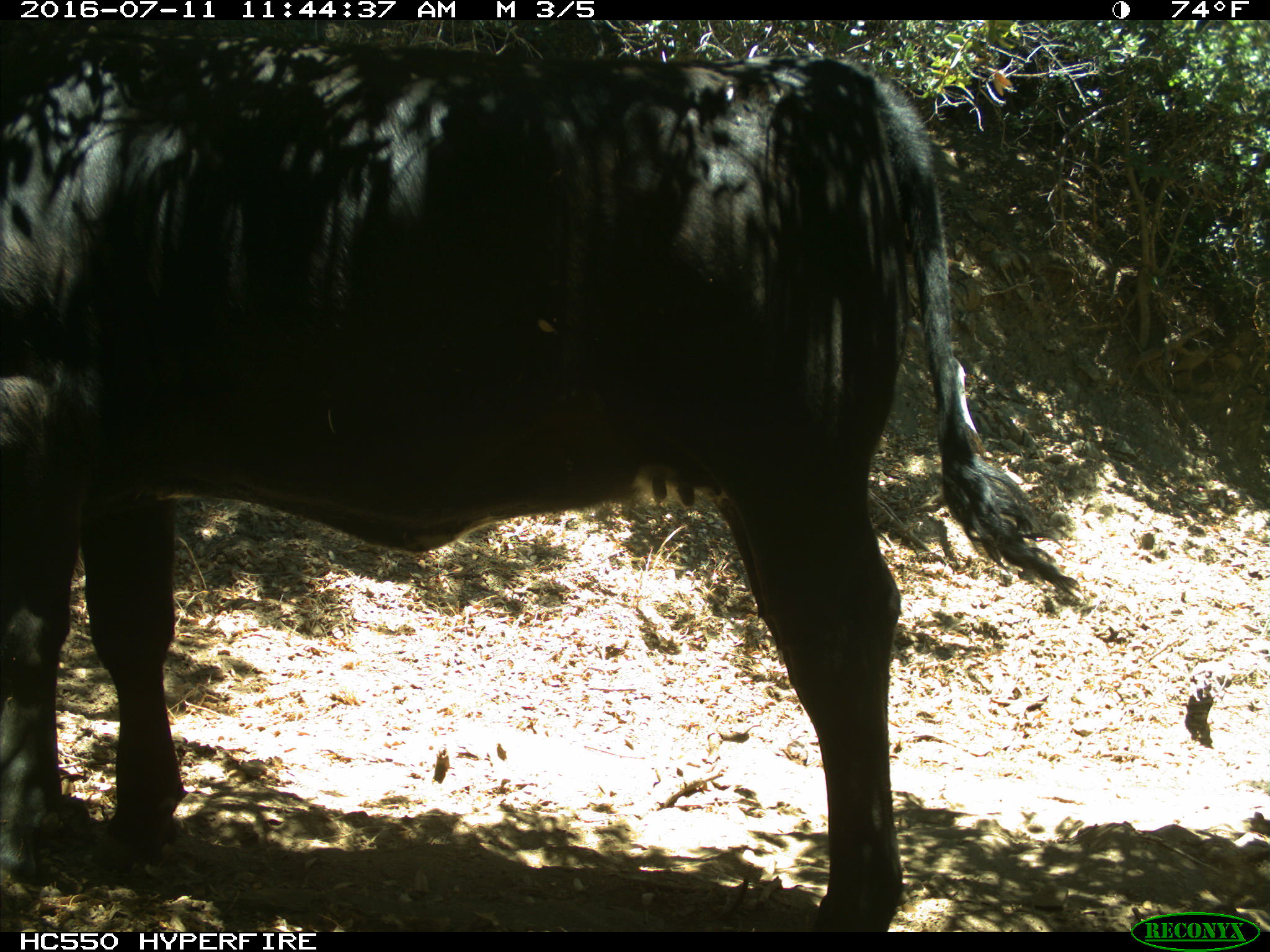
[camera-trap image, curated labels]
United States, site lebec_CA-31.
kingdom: Animalia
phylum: Chordata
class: Mammalia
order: Artiodactyla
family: Bovidae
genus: Bos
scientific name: Bos taurus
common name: domestic cow